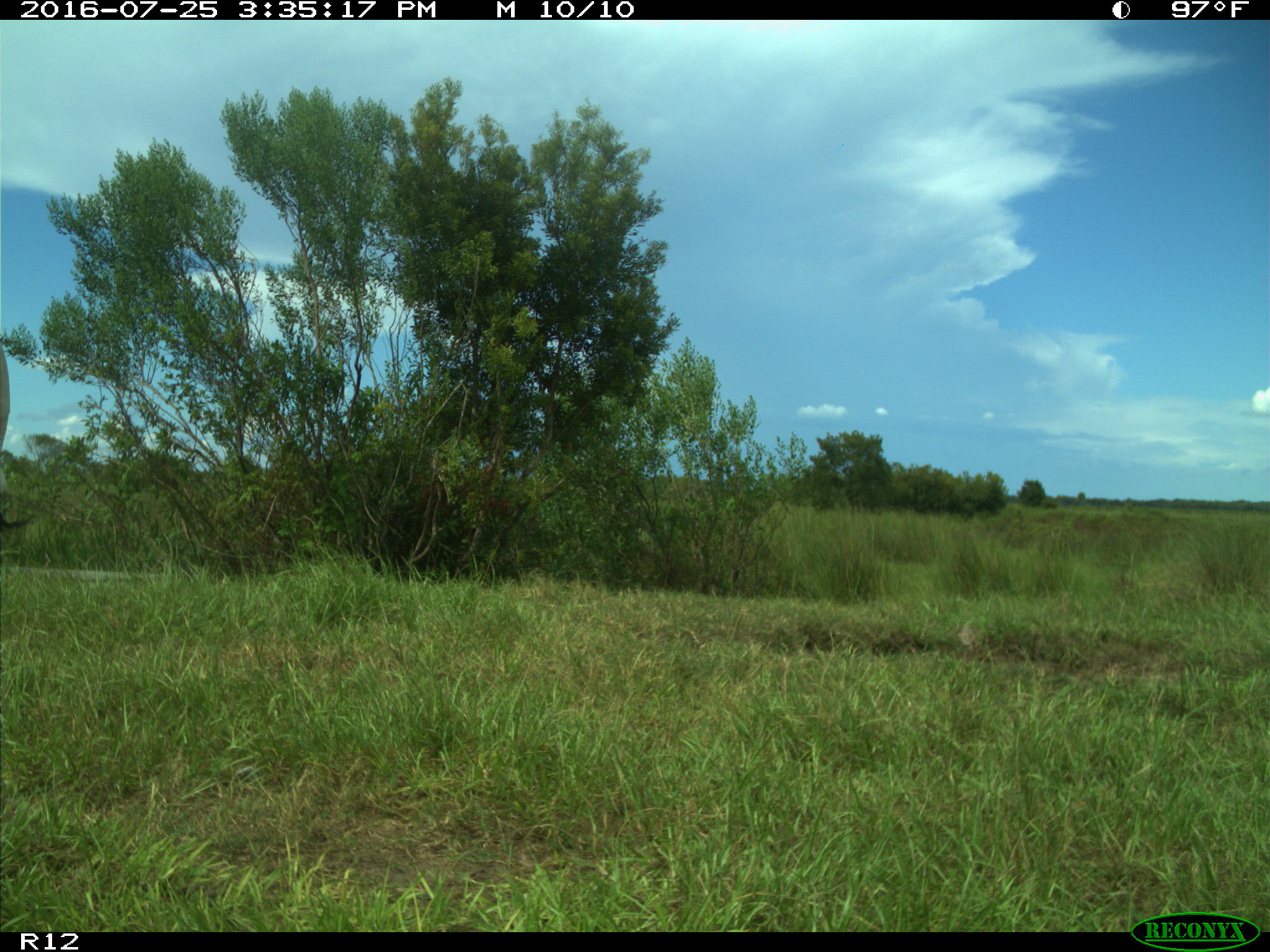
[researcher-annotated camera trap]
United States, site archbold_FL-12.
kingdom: Animalia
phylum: Chordata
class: Mammalia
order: Artiodactyla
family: Bovidae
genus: Bos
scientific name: Bos taurus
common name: domestic cow